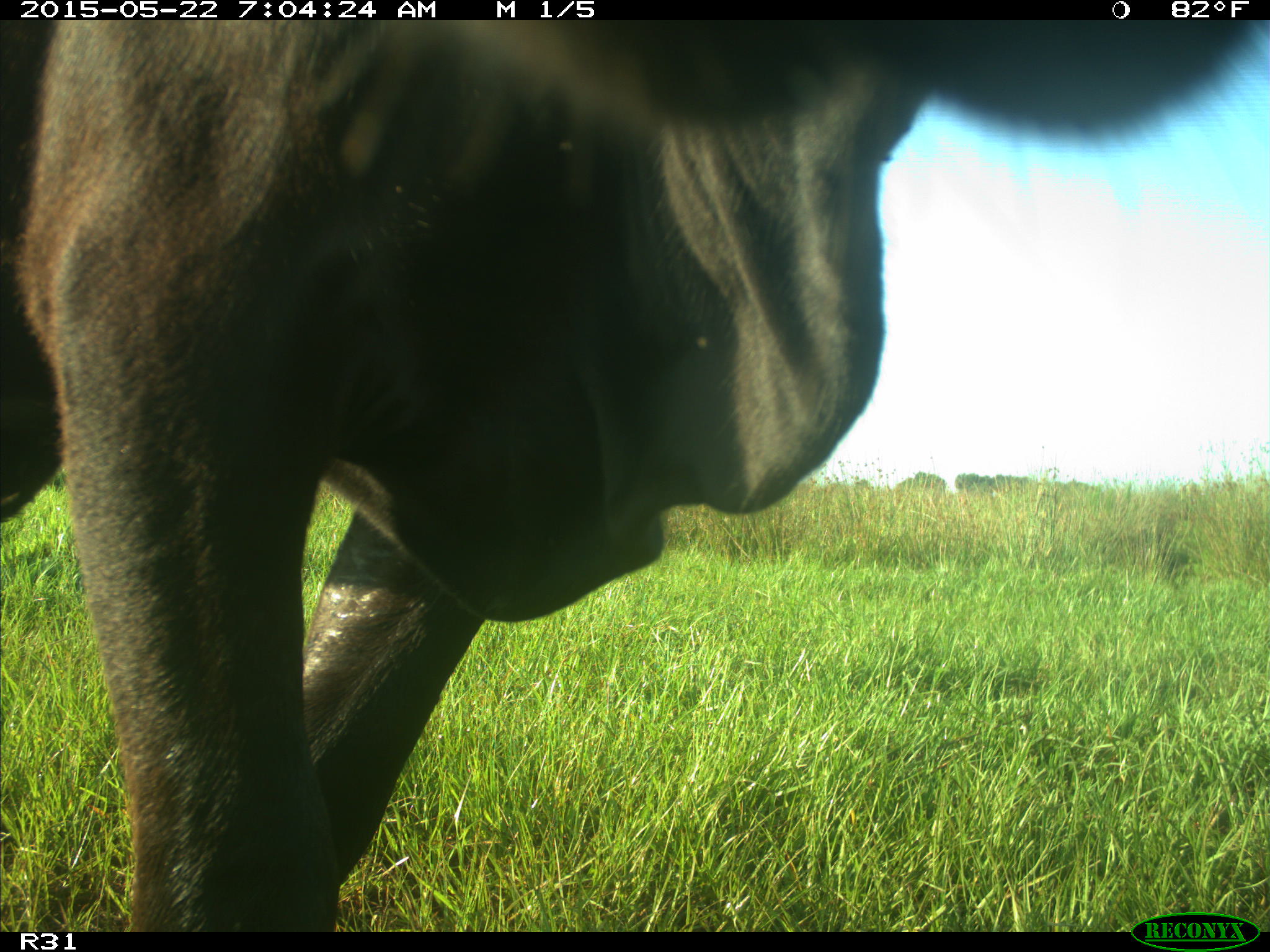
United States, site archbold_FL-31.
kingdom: Animalia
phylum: Chordata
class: Mammalia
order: Artiodactyla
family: Bovidae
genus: Bos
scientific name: Bos taurus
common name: domestic cow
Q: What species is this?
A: Bos taurus (domestic cow).